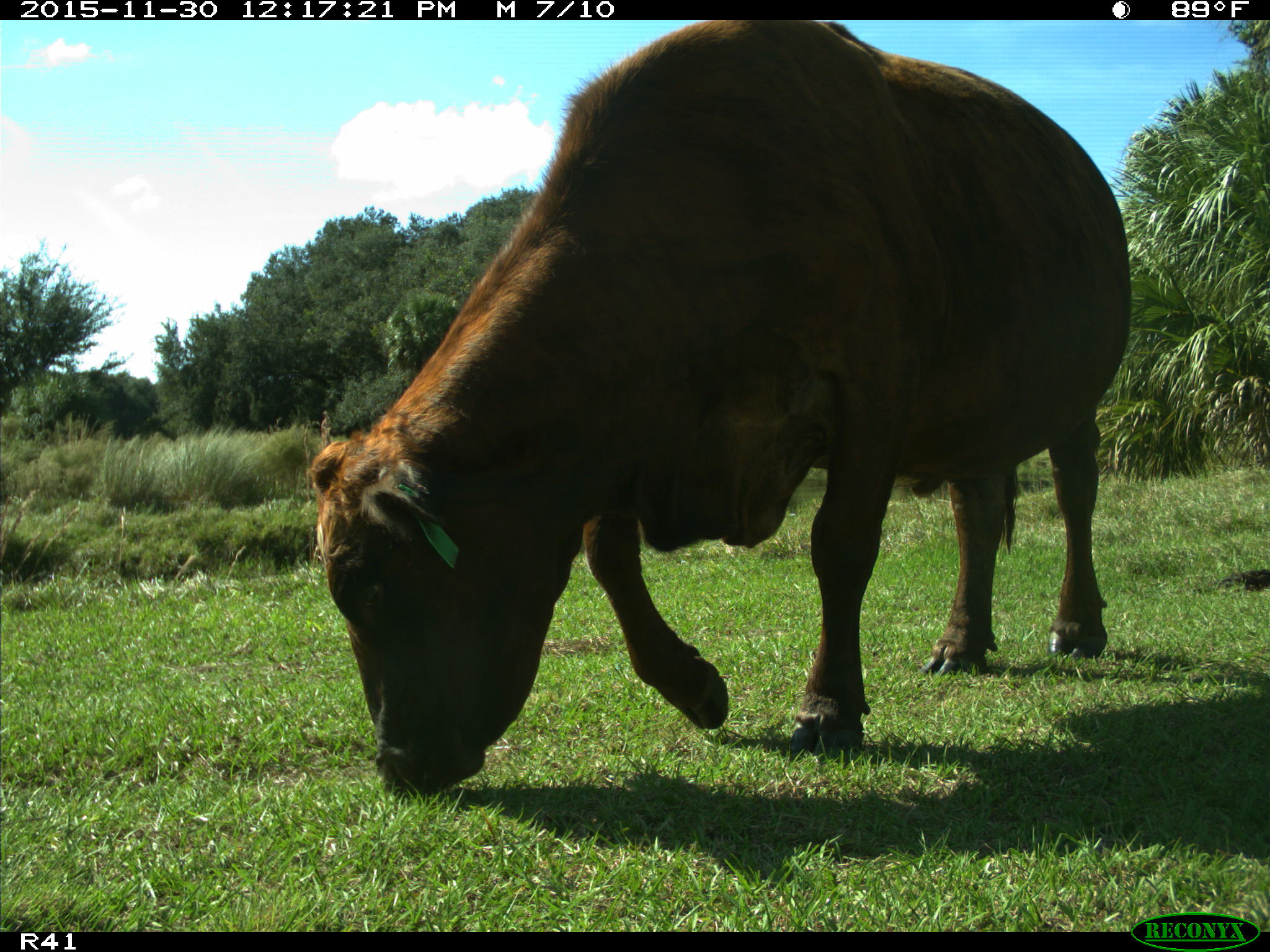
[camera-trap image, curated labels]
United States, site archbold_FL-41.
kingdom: Animalia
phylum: Chordata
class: Mammalia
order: Artiodactyla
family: Bovidae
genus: Bos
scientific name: Bos taurus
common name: domestic cow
Bos taurus (domestic cow).